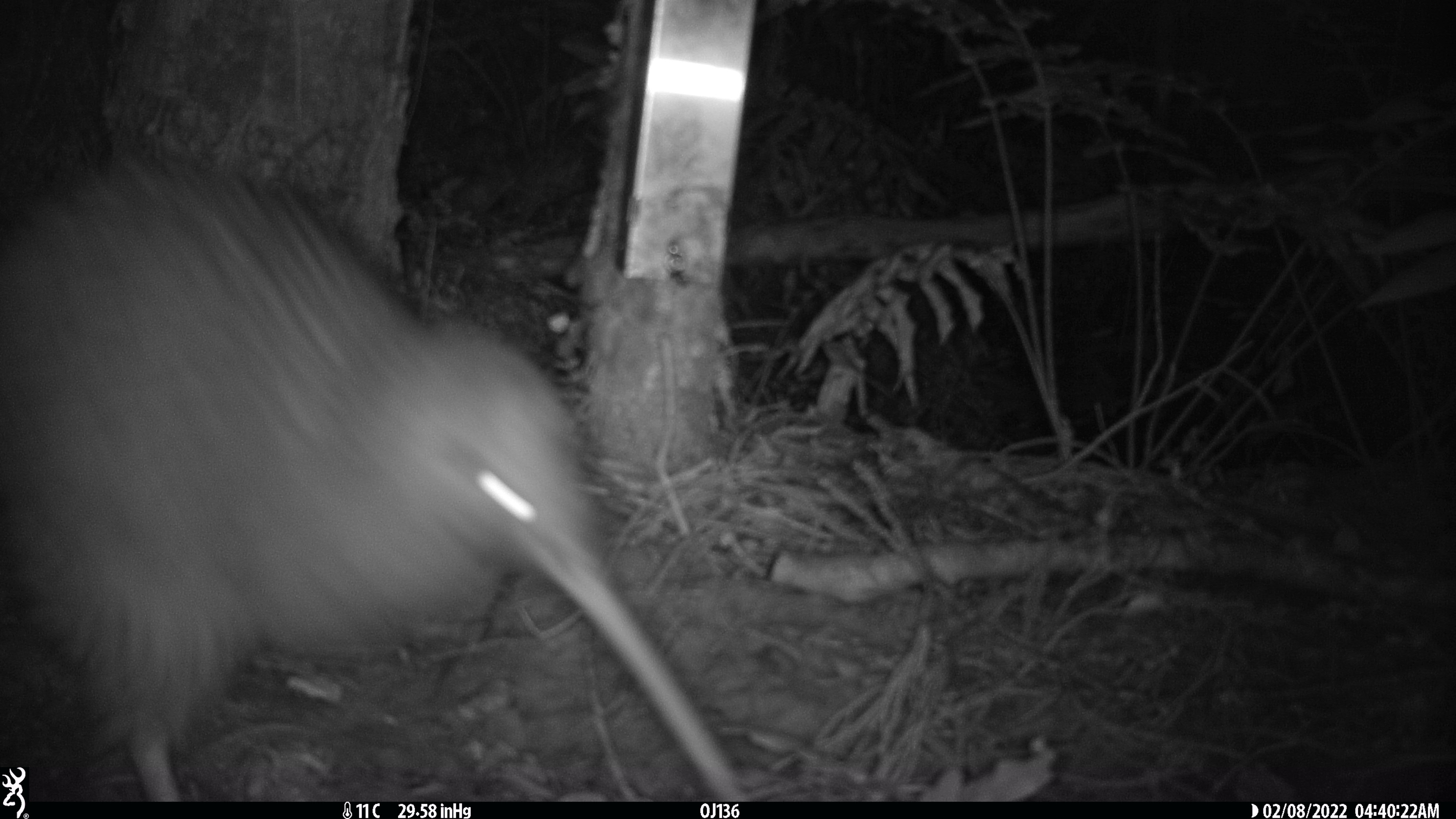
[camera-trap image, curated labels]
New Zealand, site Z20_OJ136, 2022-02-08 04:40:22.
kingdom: Animalia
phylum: Chordata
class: Aves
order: Apterygiformes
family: Apterygidae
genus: Apteryx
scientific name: Apteryx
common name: kiwi